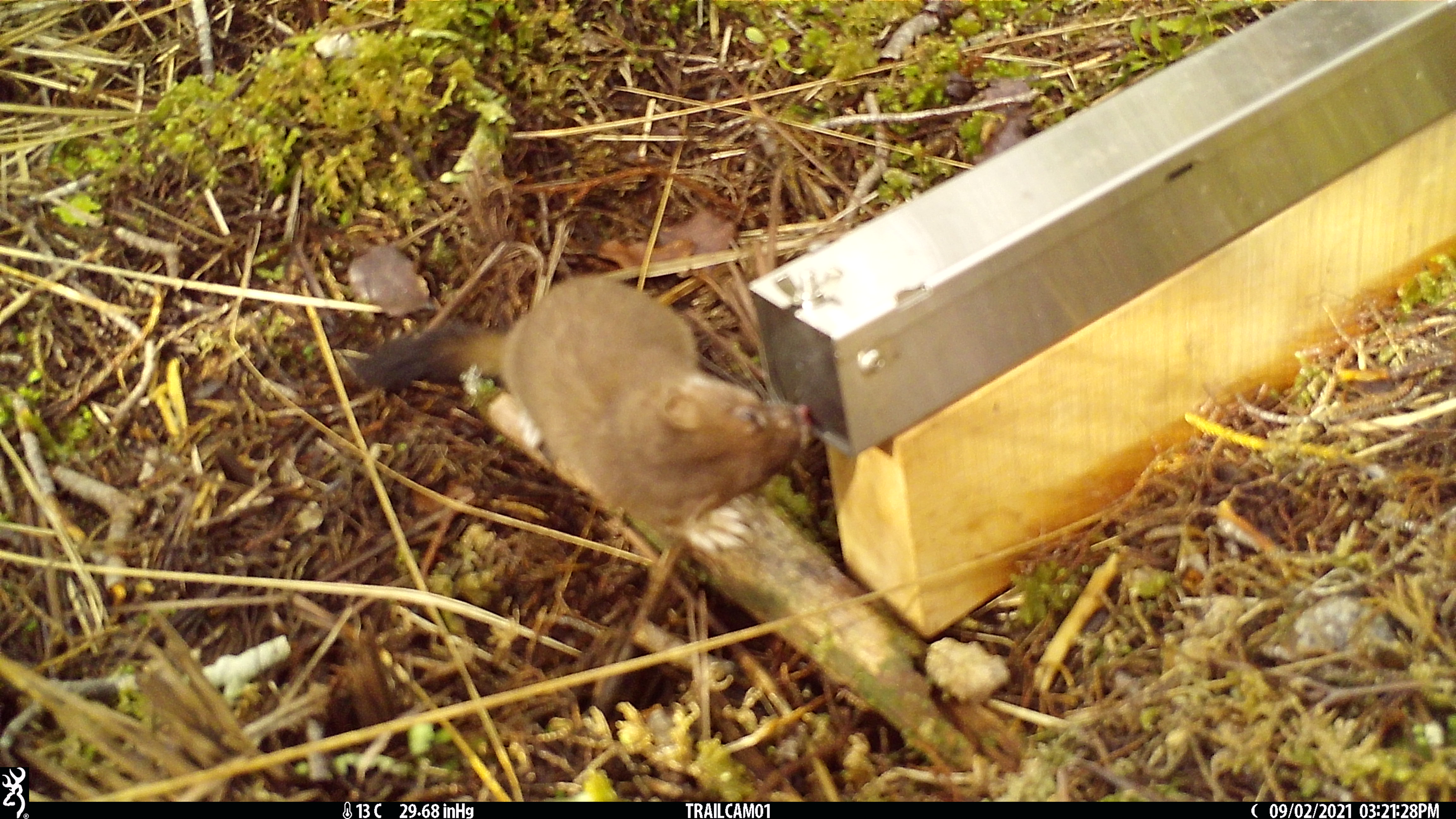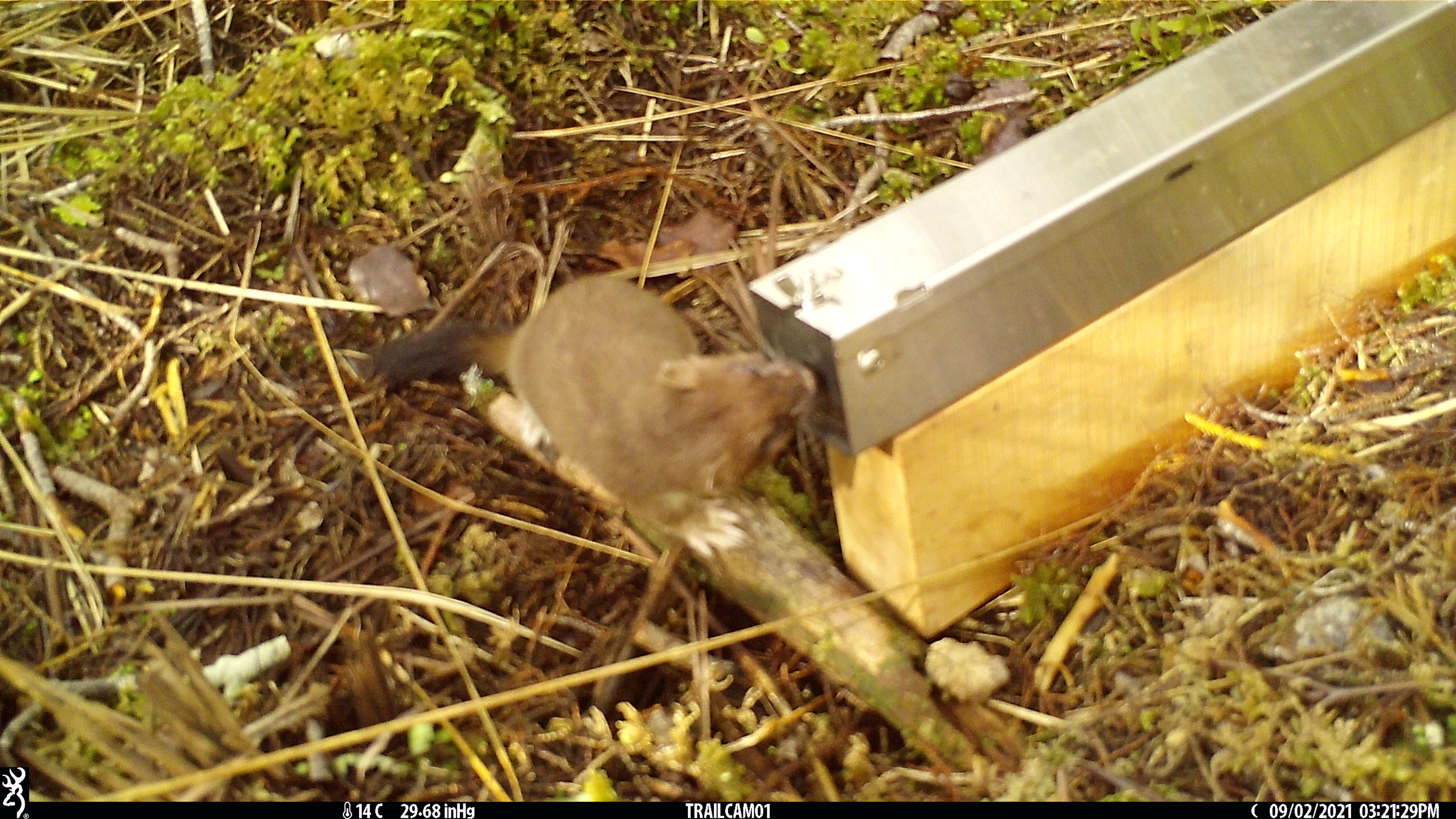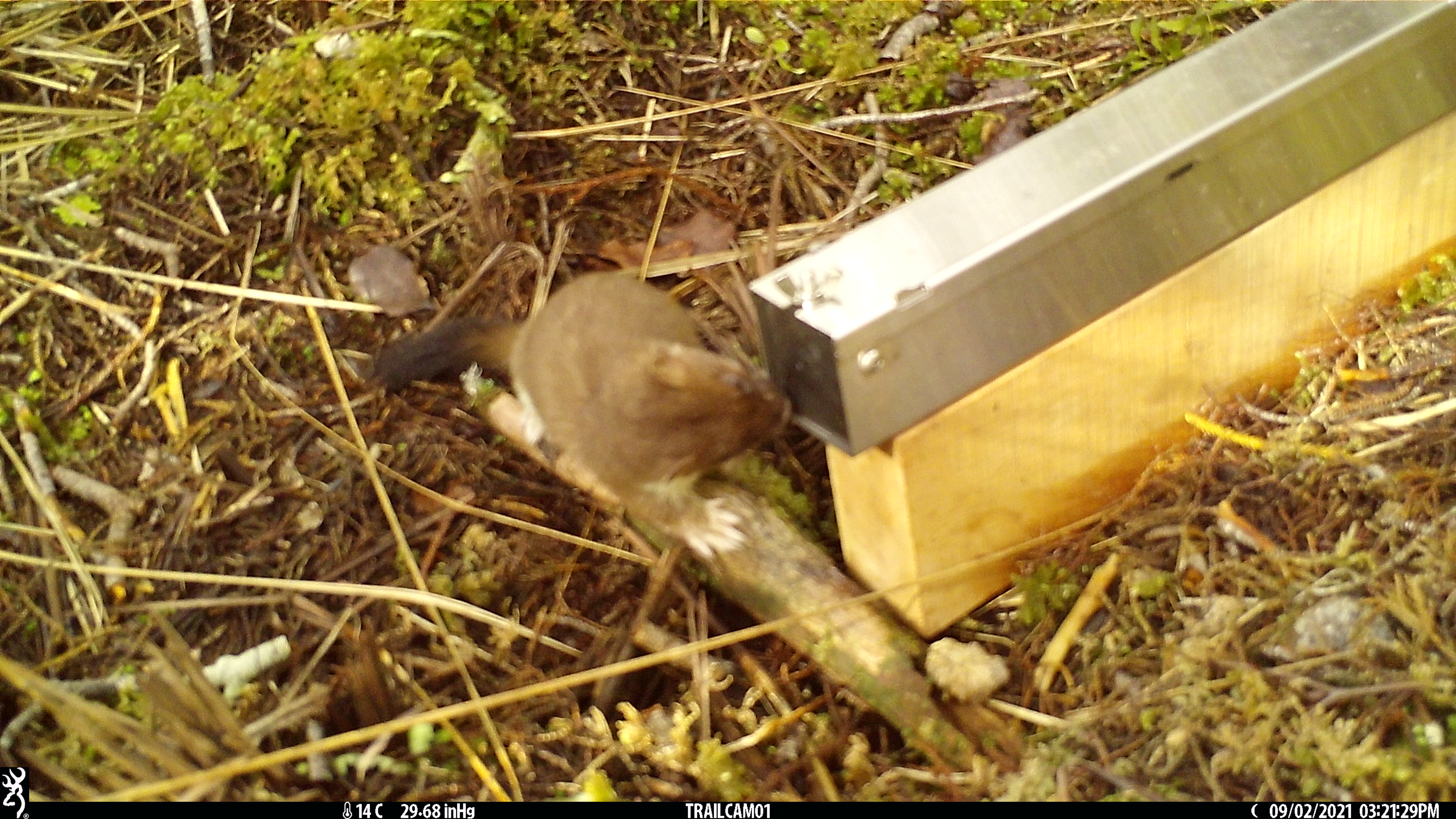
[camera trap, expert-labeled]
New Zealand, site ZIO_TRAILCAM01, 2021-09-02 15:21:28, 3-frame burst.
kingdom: Animalia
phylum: Chordata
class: Mammalia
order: Carnivora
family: Mustelidae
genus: Mustela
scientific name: Mustela erminea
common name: stoat